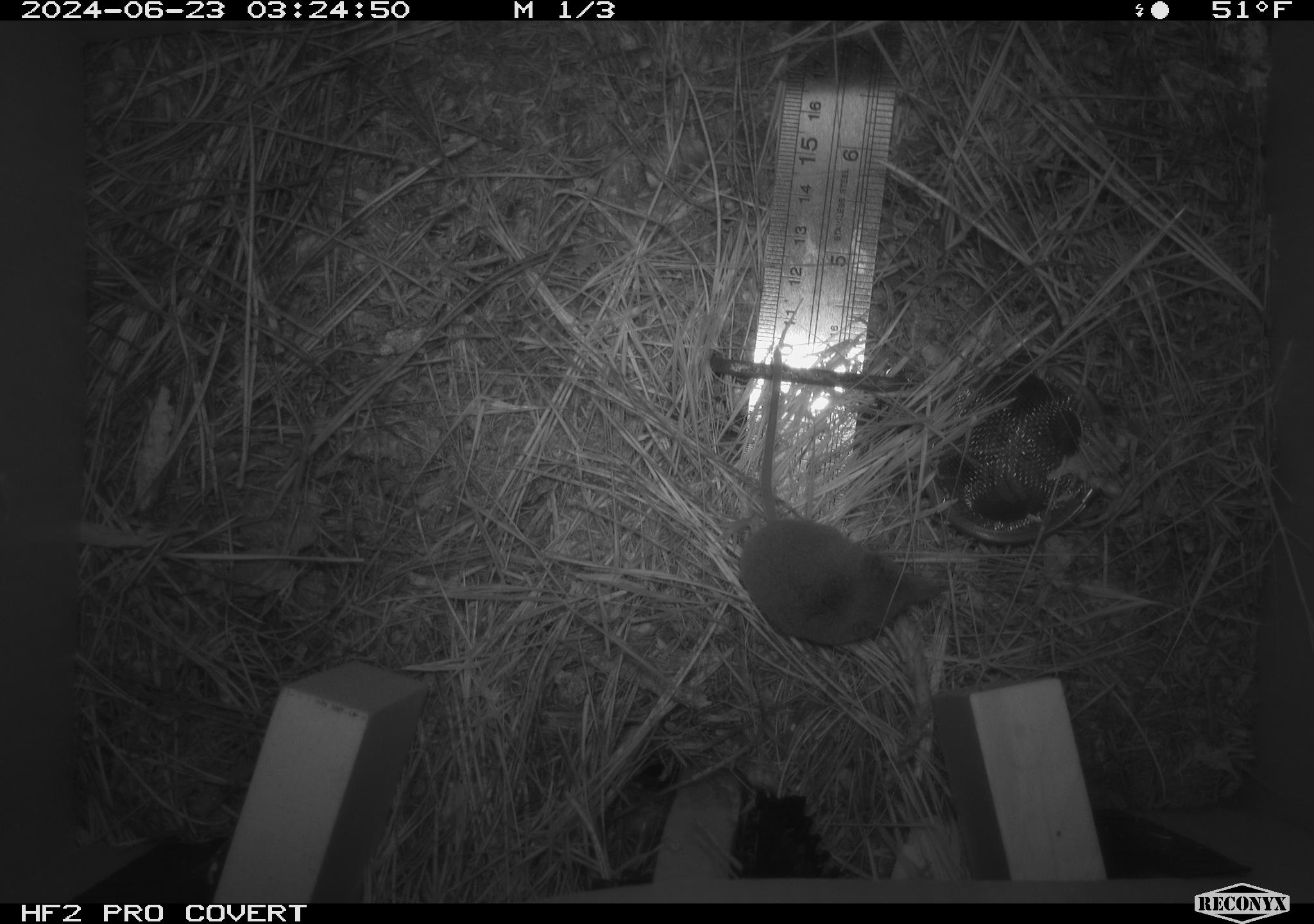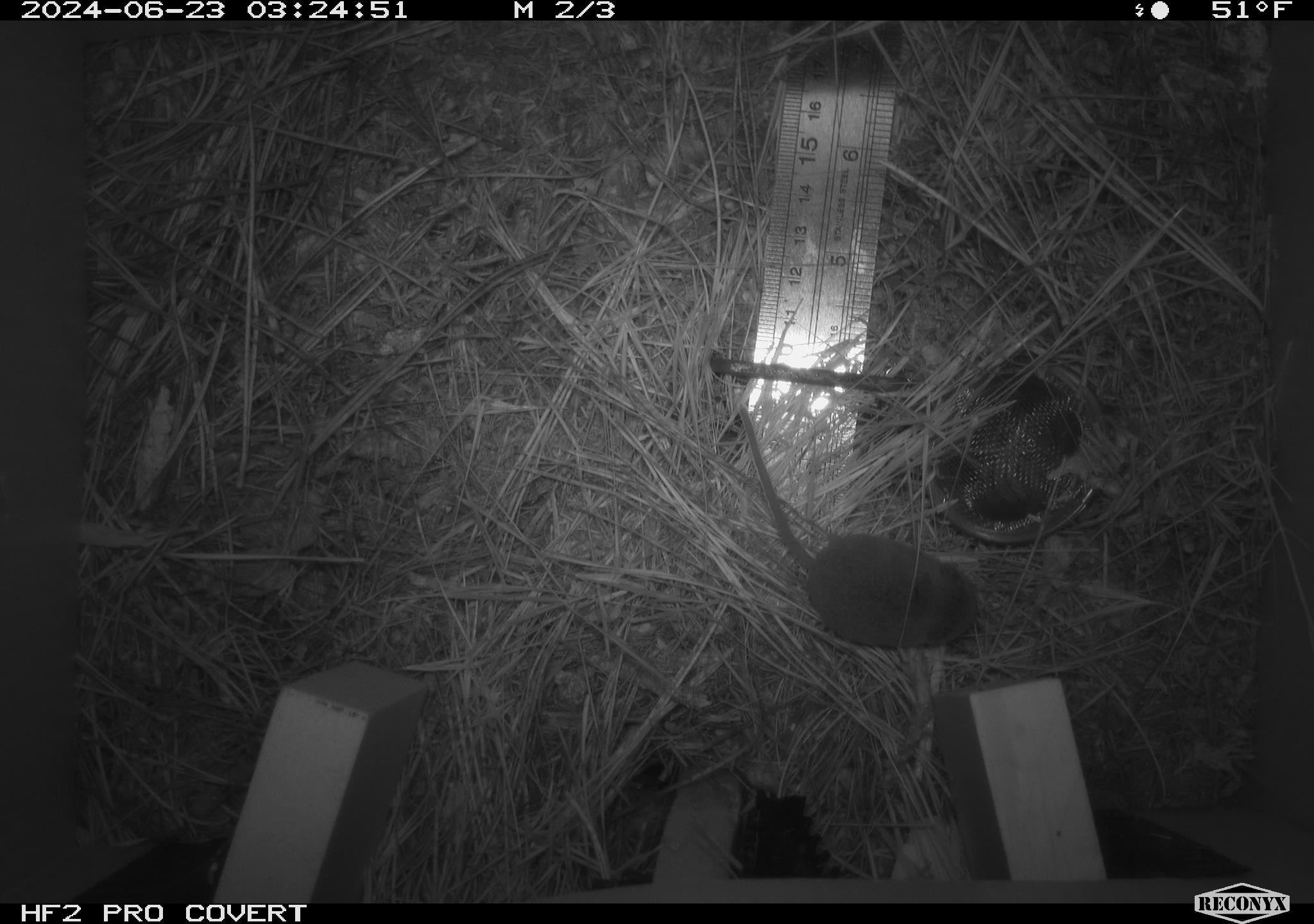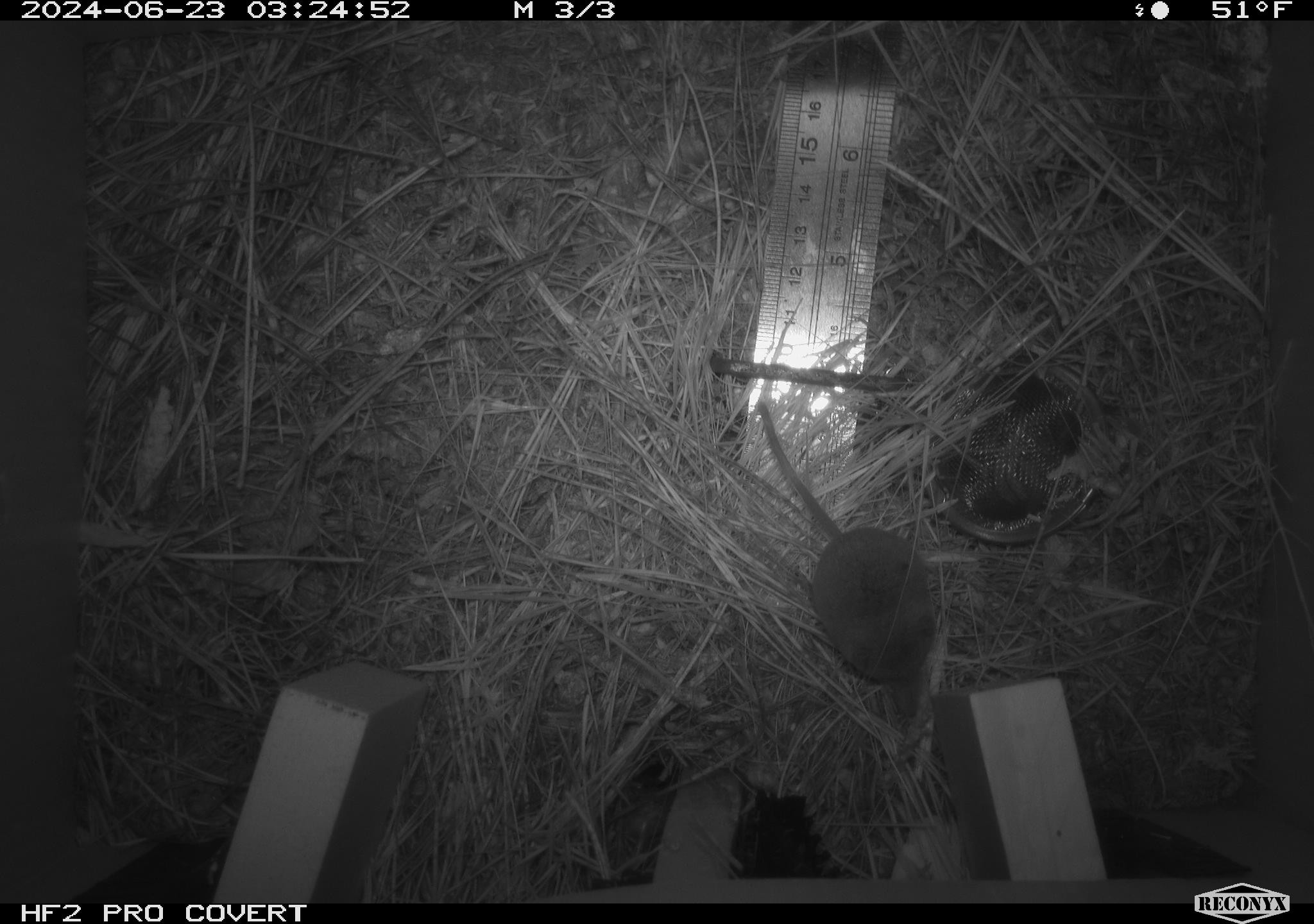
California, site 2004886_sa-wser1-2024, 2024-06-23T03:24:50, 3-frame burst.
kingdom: Animalia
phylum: Chordata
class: Mammalia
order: Eulipotyphla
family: Soricidae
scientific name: Soricidae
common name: shrews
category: soricidae family